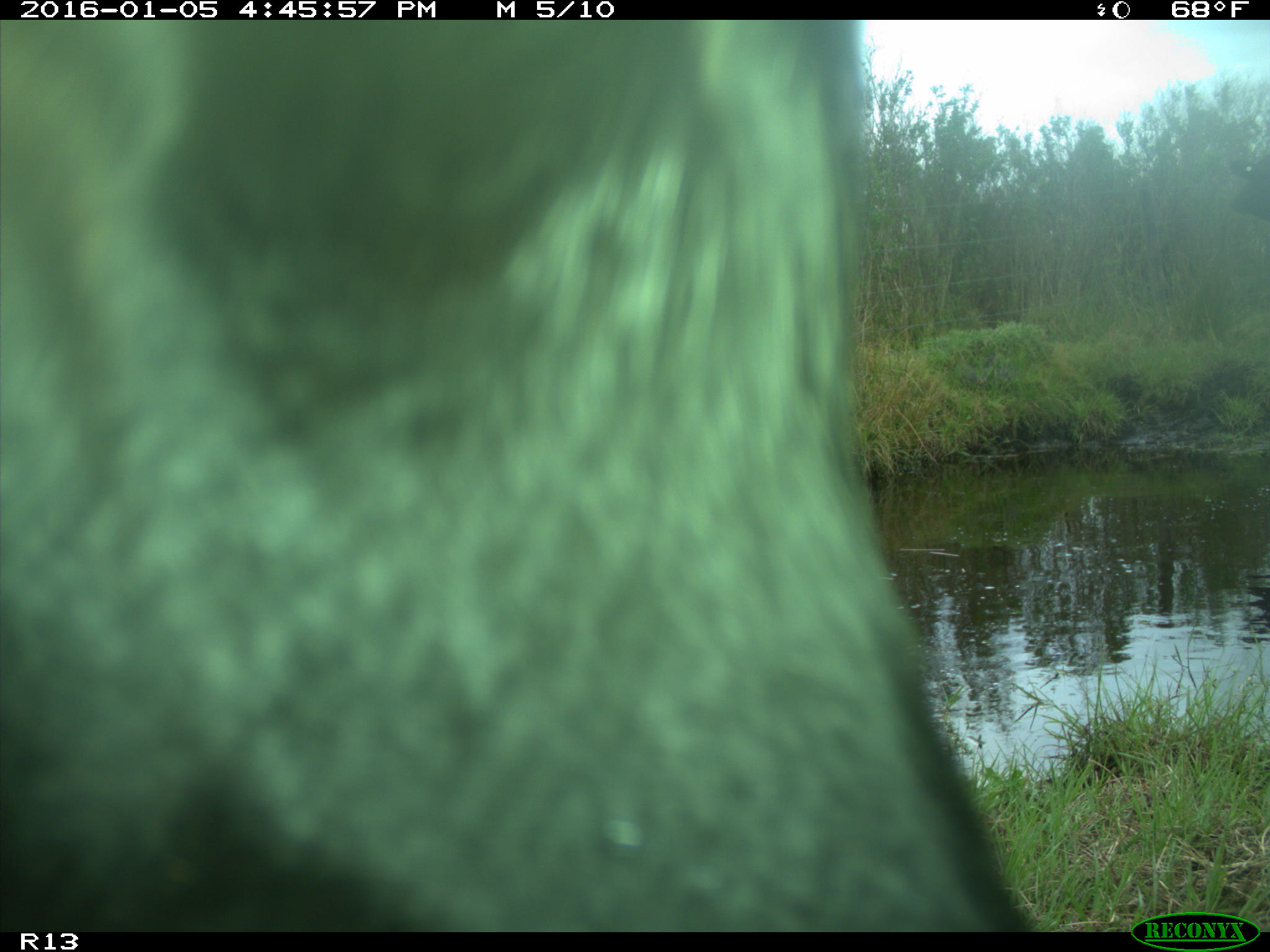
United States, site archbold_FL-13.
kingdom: Animalia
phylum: Chordata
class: Mammalia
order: Artiodactyla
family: Bovidae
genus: Bos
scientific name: Bos taurus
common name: domestic cow